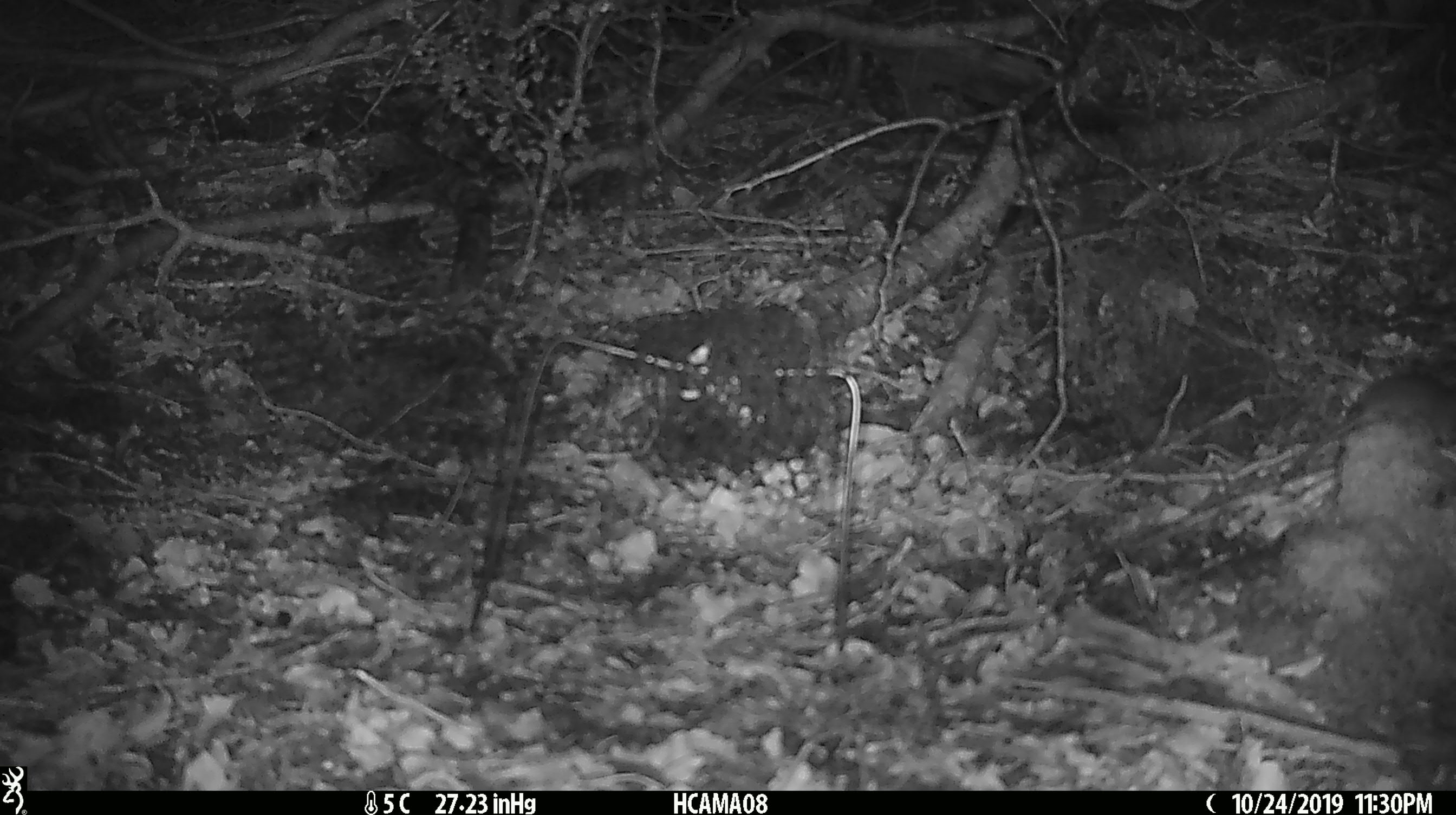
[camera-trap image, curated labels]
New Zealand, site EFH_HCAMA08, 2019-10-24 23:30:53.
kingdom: Animalia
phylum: Chordata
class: Mammalia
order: Rodentia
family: Muridae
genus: Mus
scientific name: Mus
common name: mouse